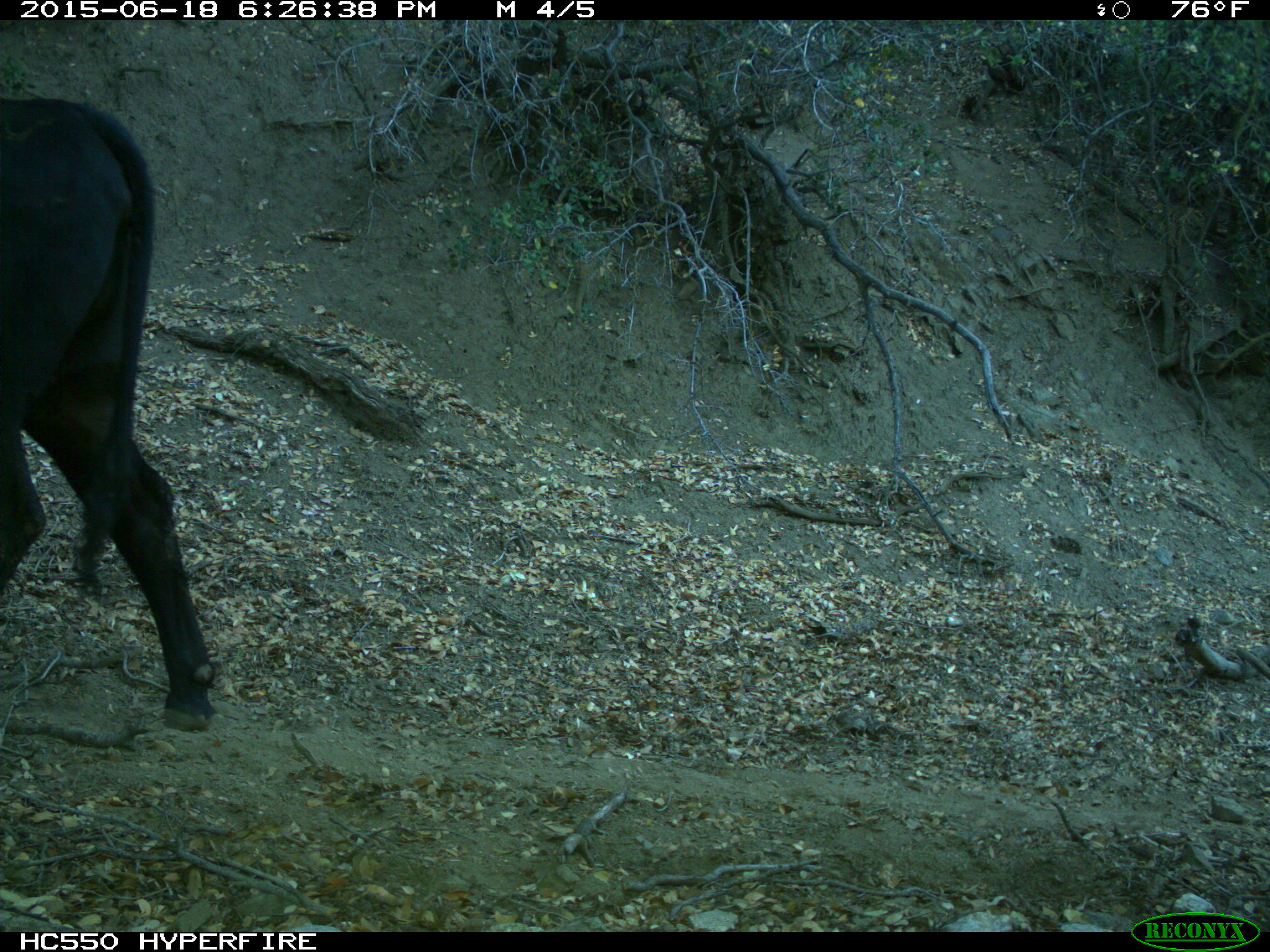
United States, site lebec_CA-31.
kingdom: Animalia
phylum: Chordata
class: Mammalia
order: Artiodactyla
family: Bovidae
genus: Bos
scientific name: Bos taurus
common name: domestic cow